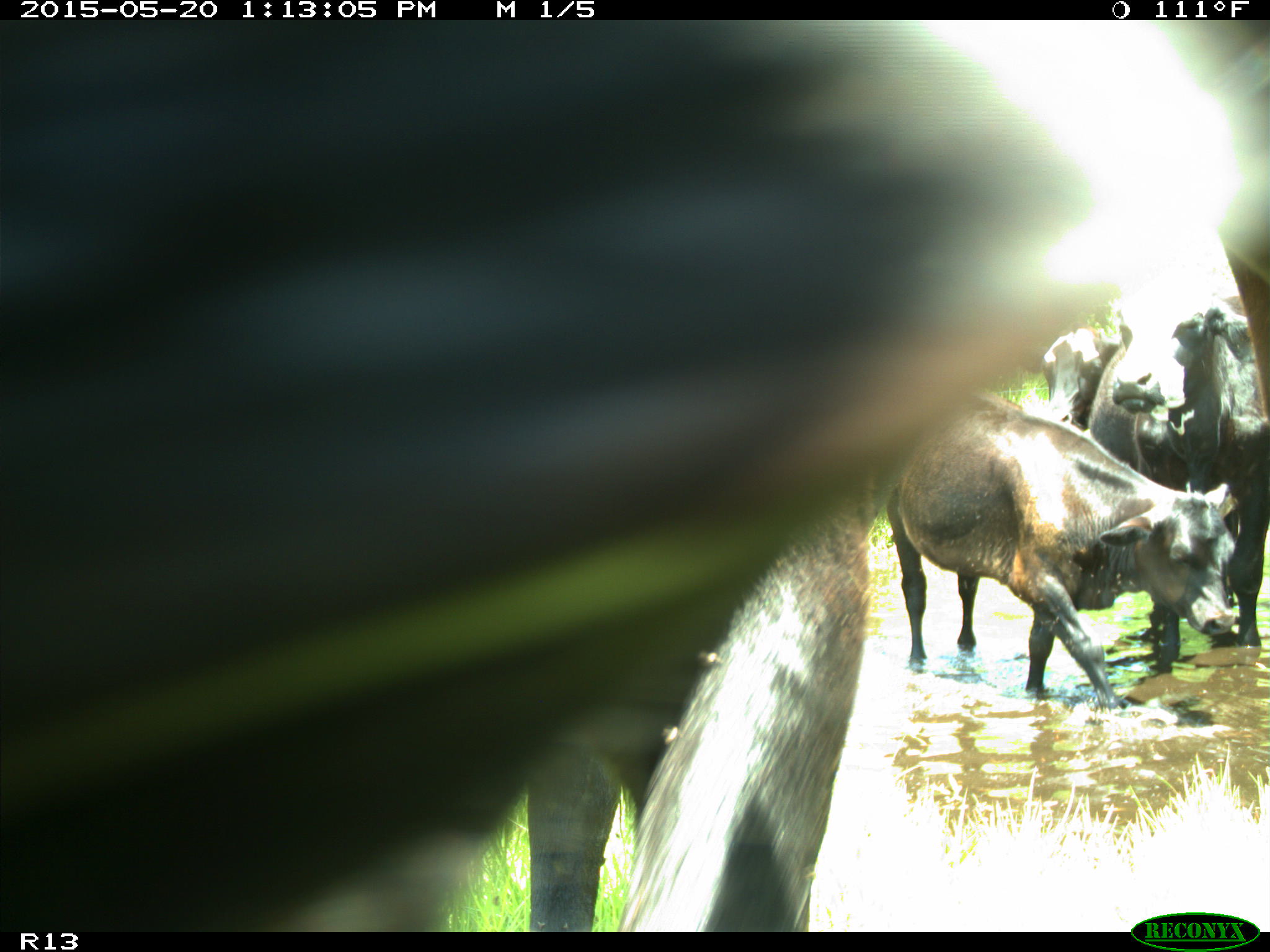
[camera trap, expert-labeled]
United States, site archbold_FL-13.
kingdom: Animalia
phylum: Chordata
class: Mammalia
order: Artiodactyla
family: Bovidae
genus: Bos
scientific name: Bos taurus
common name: domestic cow